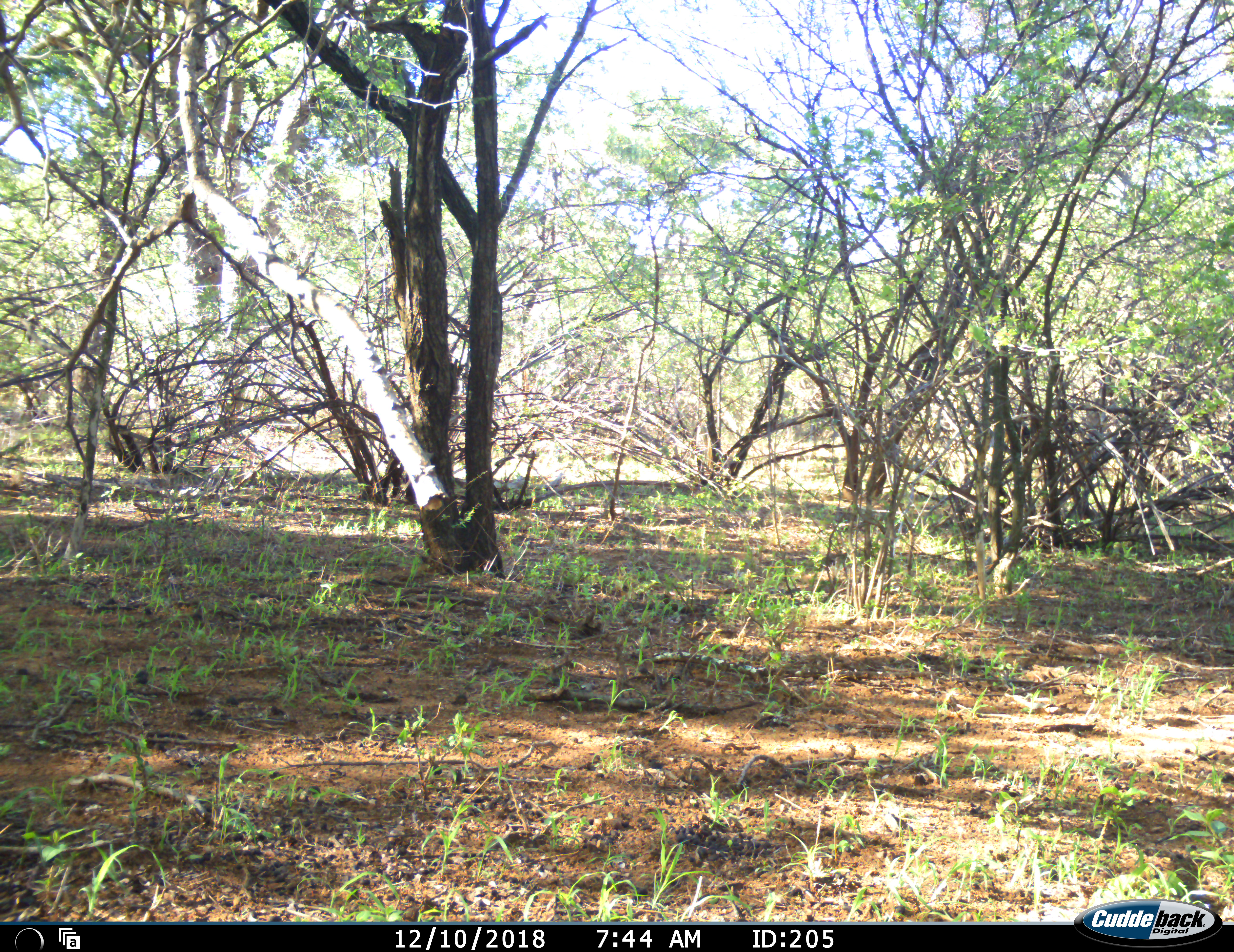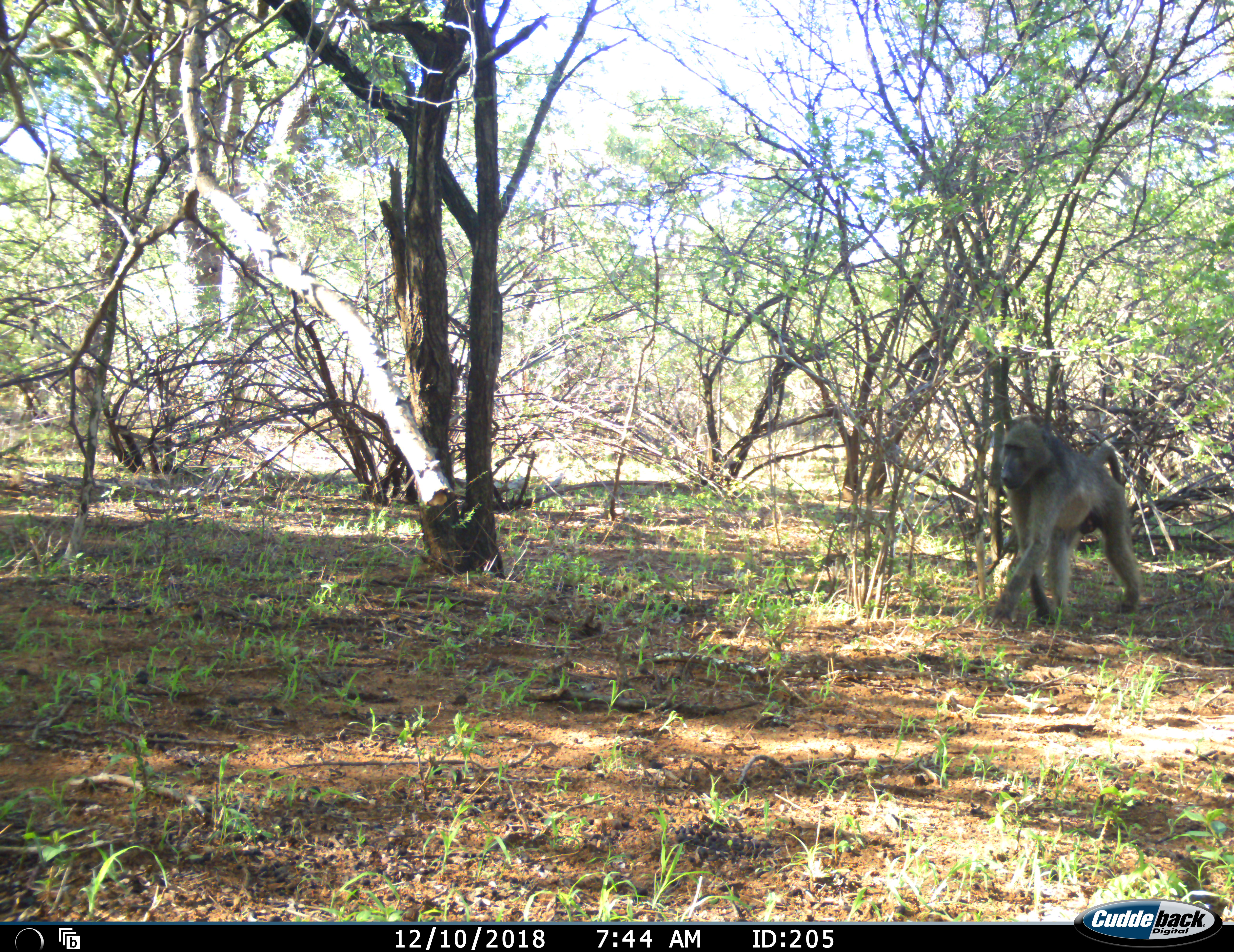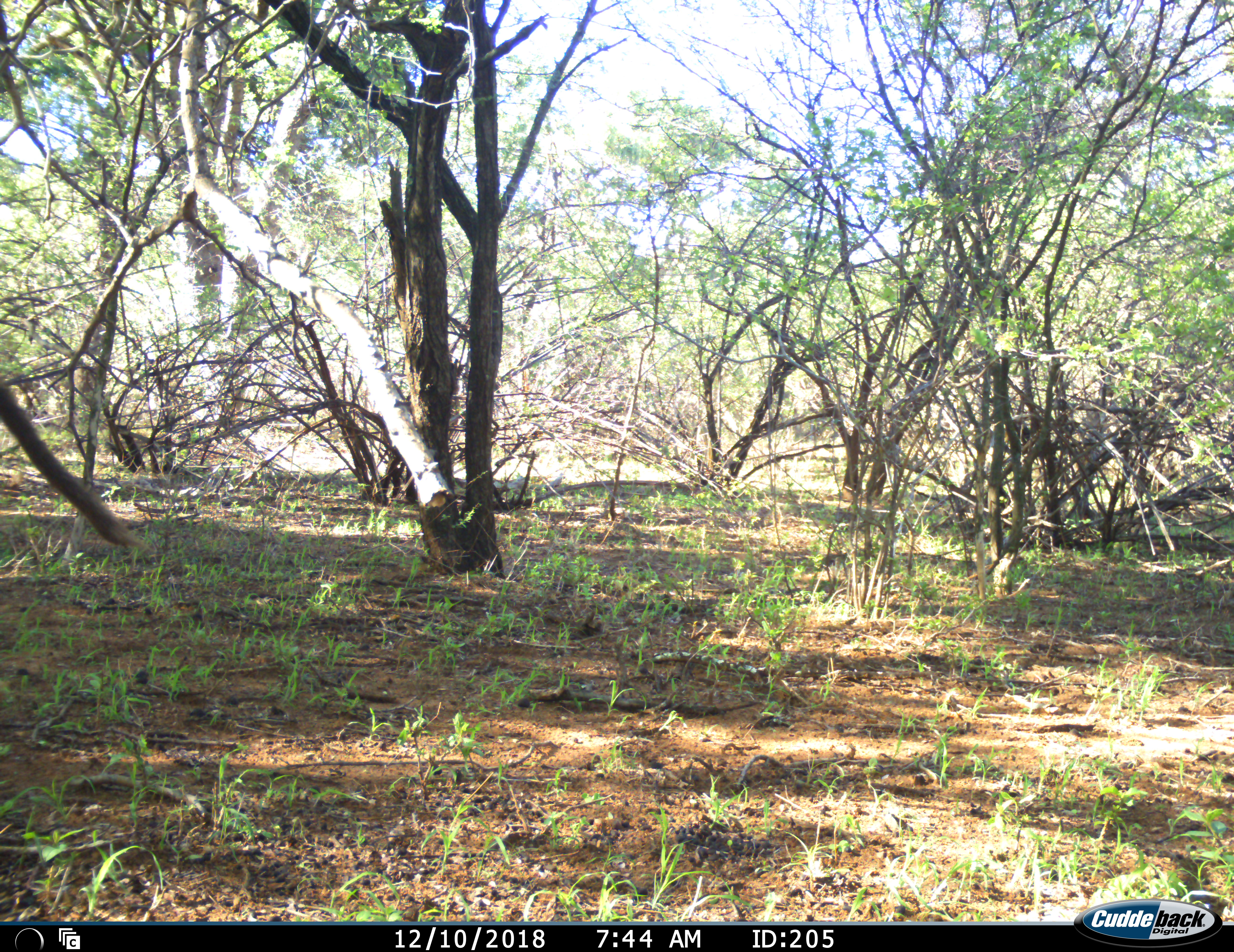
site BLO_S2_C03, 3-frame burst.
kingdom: Animalia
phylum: Chordata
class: Mammalia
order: Primates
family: Cercopithecidae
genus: Papio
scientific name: Papio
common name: baboon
Baboon (Papio), count 1. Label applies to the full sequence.